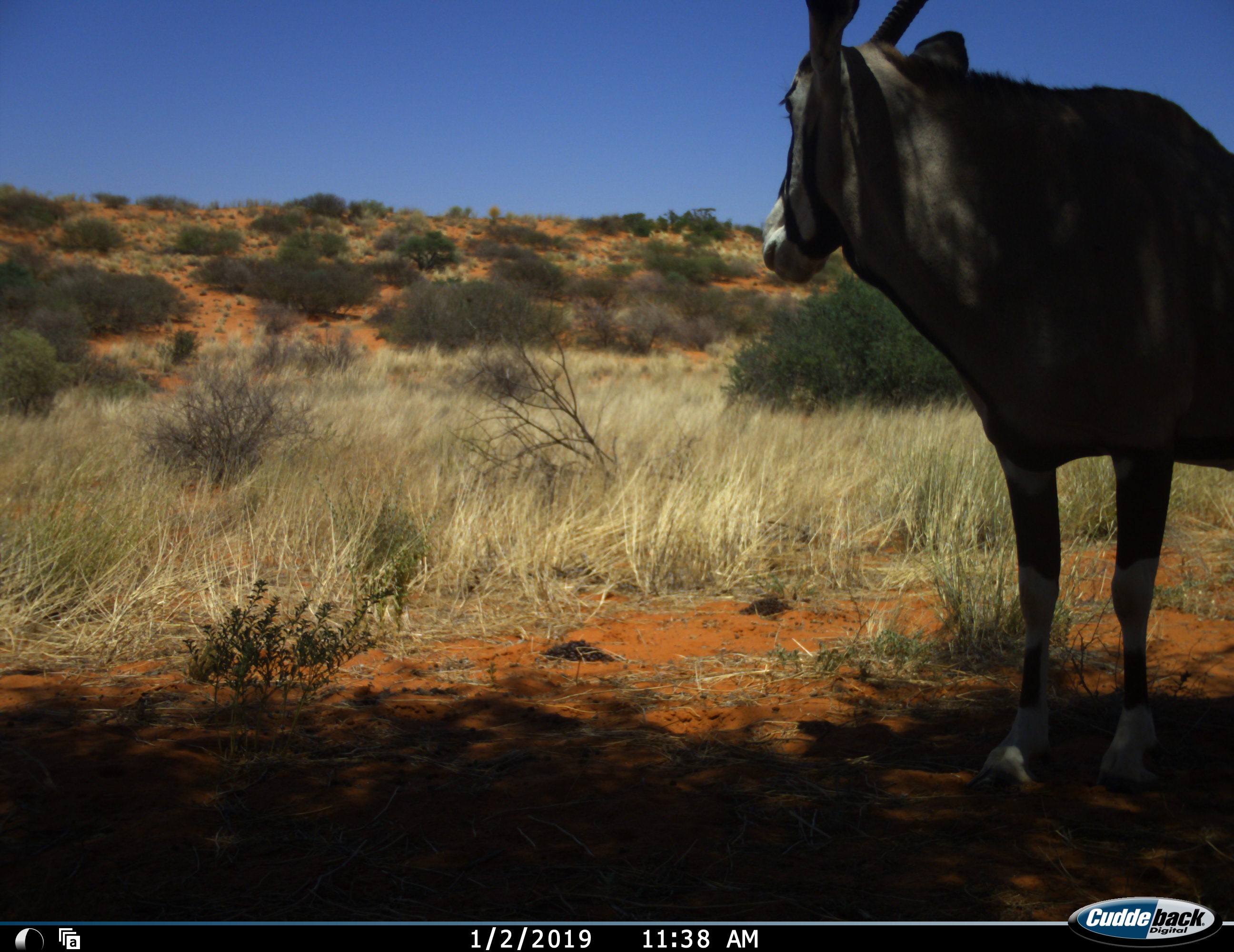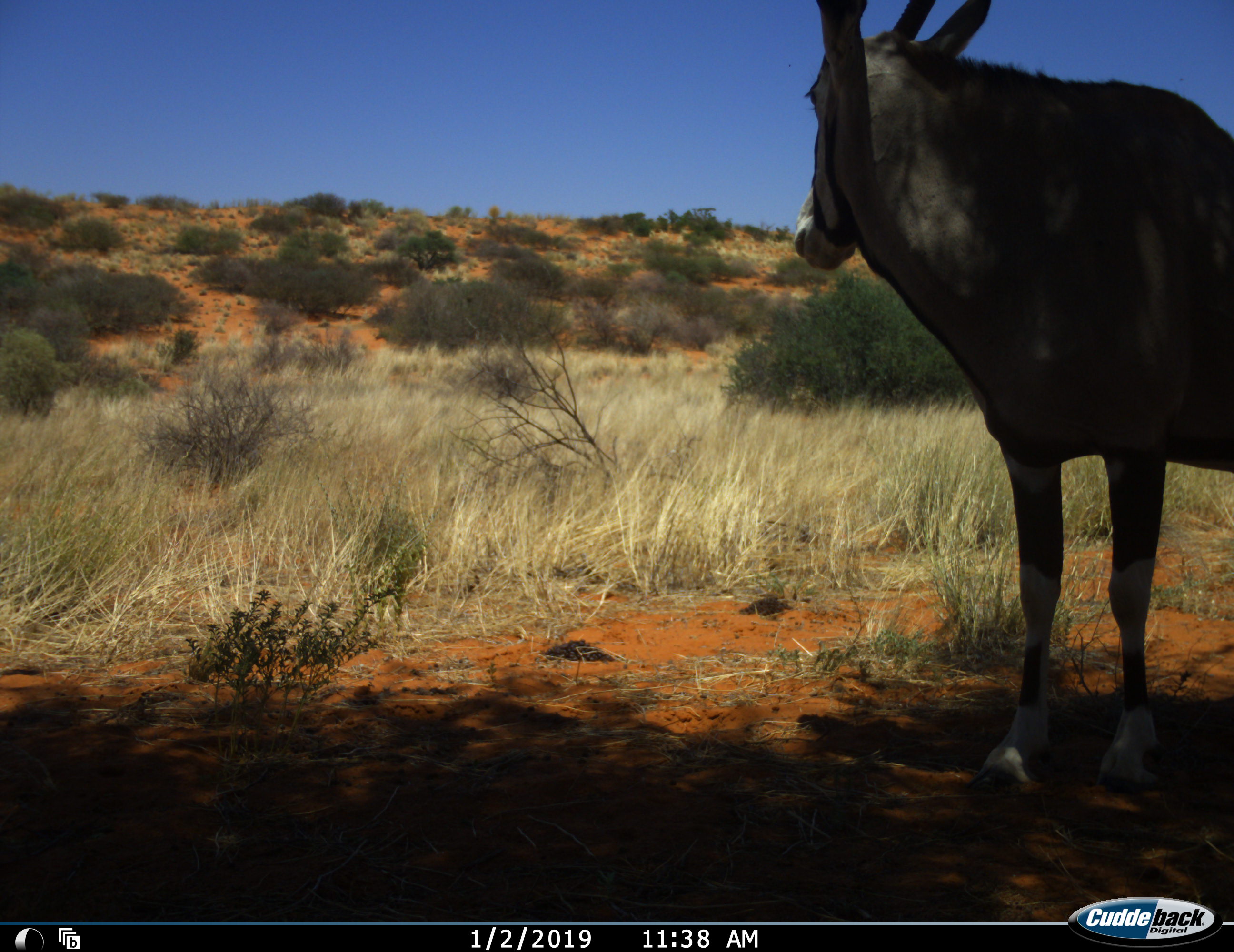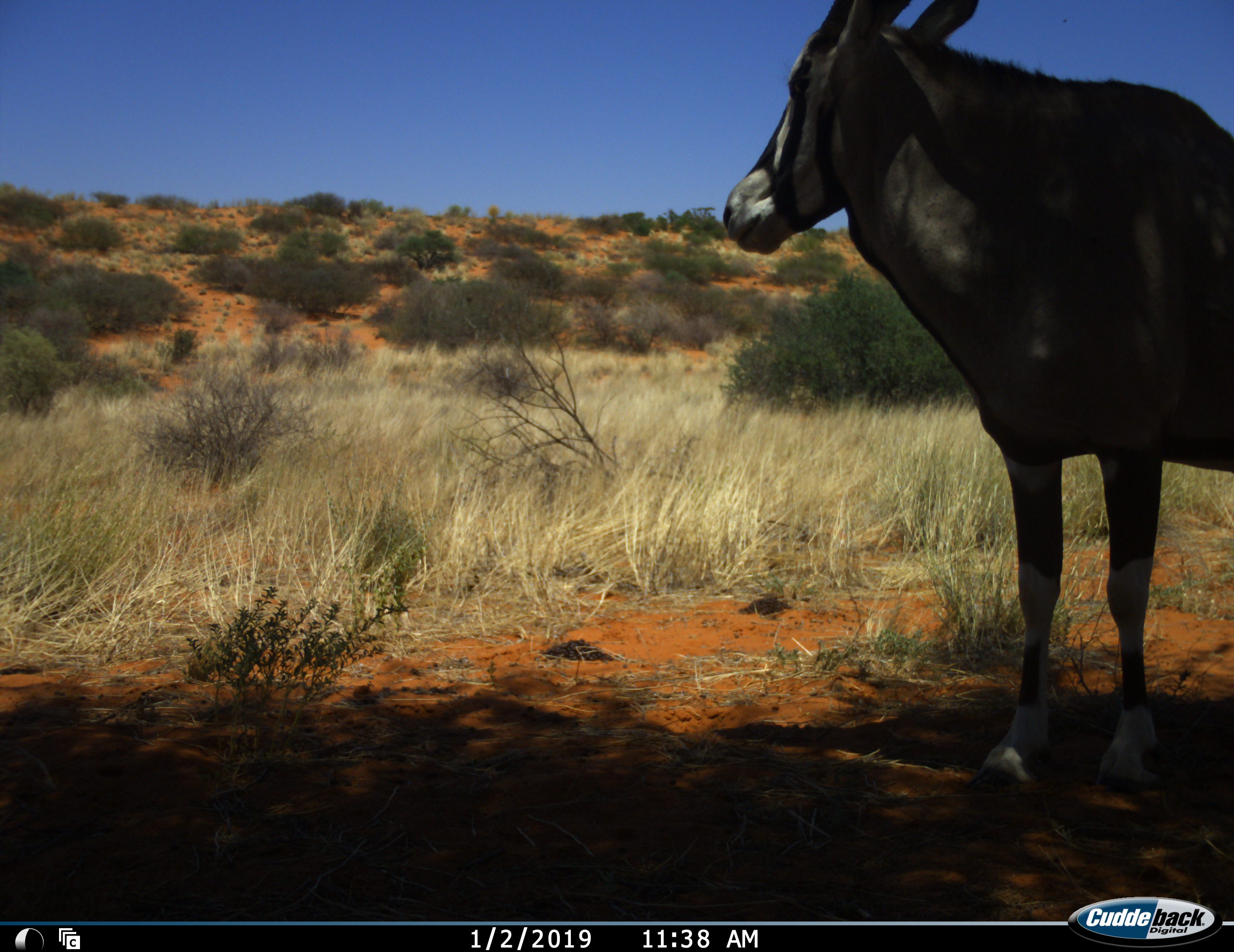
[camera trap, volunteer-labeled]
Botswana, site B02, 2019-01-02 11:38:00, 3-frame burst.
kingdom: Animalia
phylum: Chordata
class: Mammalia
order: Artiodactyla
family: Bovidae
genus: Oryx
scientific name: Oryx gazella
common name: gemsbok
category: gemsbokoryx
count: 1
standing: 100%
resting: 0%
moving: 0%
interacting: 0%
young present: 0%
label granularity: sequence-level